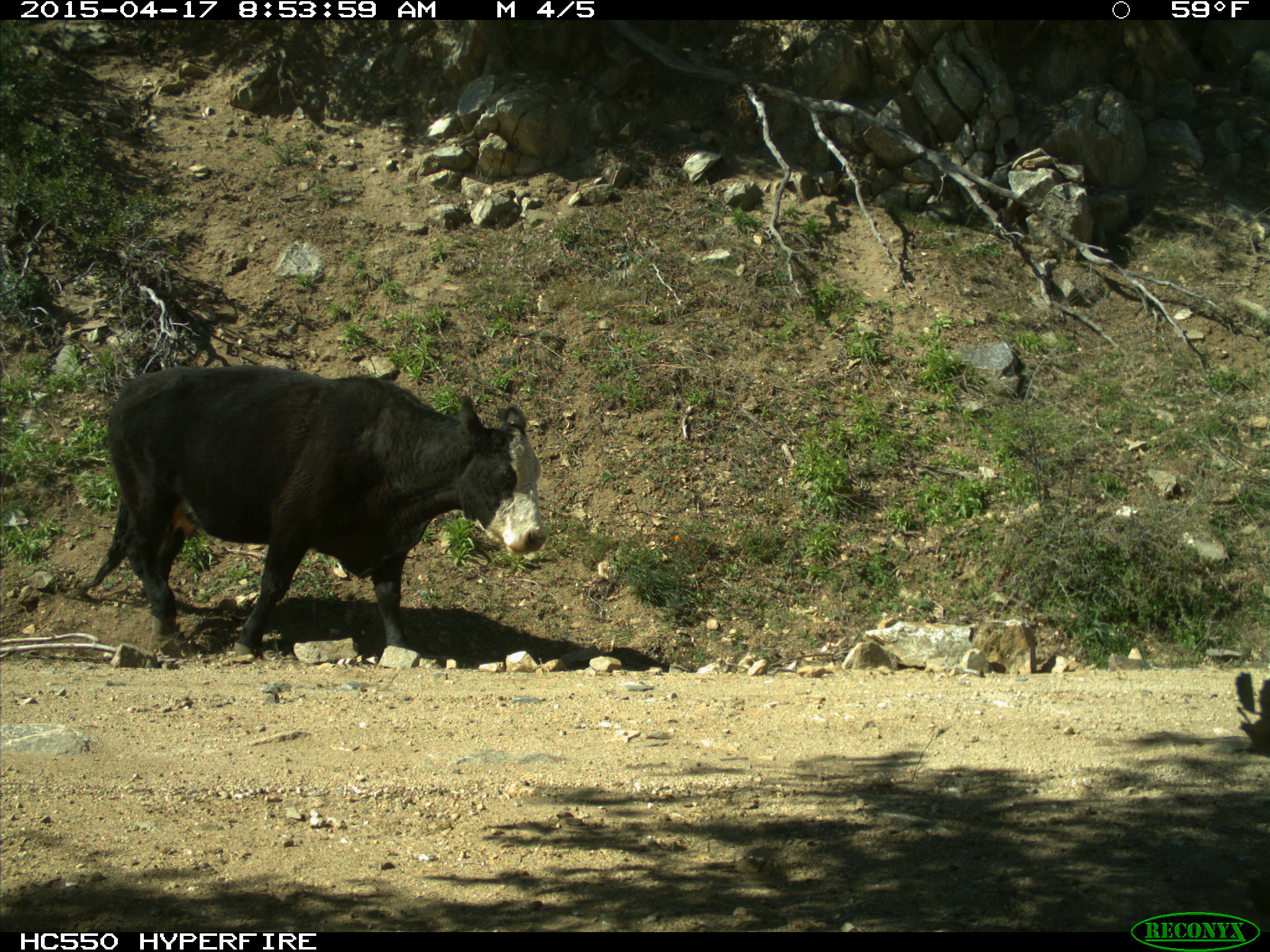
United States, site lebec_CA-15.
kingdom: Animalia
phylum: Chordata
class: Mammalia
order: Artiodactyla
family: Bovidae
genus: Bos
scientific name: Bos taurus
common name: domestic cow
Bos taurus (domestic cow).